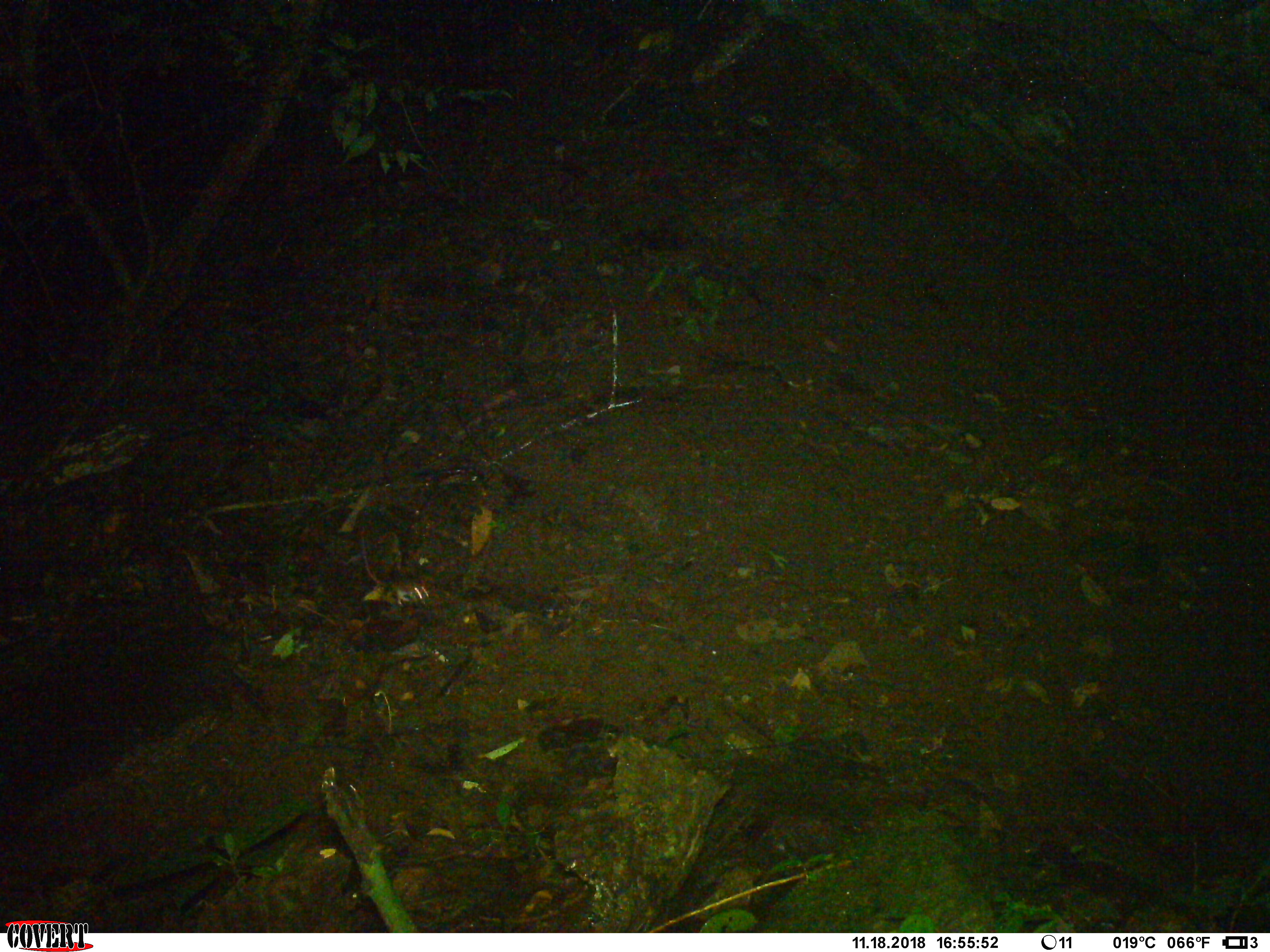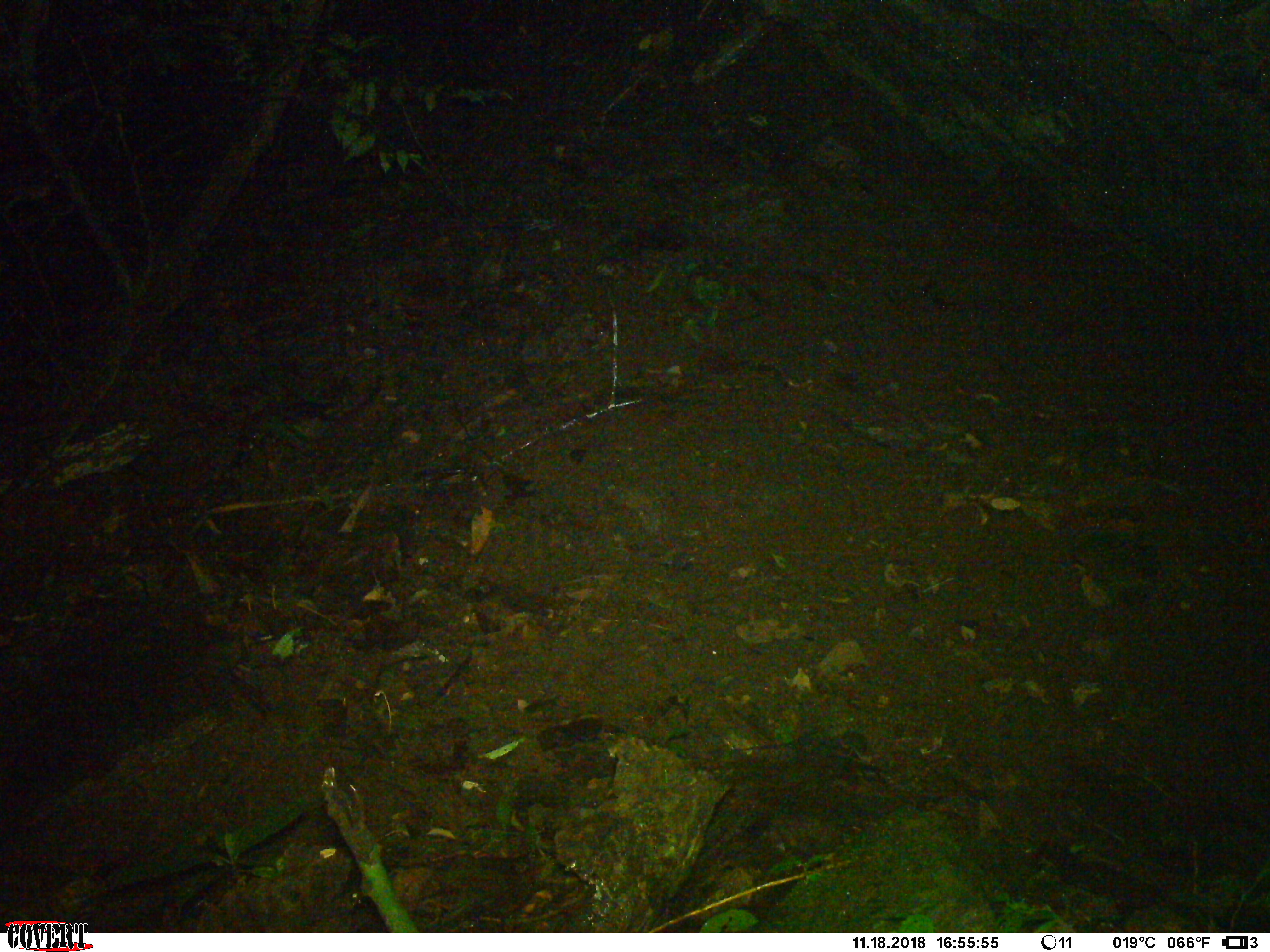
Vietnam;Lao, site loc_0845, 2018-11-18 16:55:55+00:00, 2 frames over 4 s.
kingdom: Animalia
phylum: Chordata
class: Mammalia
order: Rodentia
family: Muridae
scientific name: Muridae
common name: old-world mice and rats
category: unidentified murid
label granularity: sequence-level